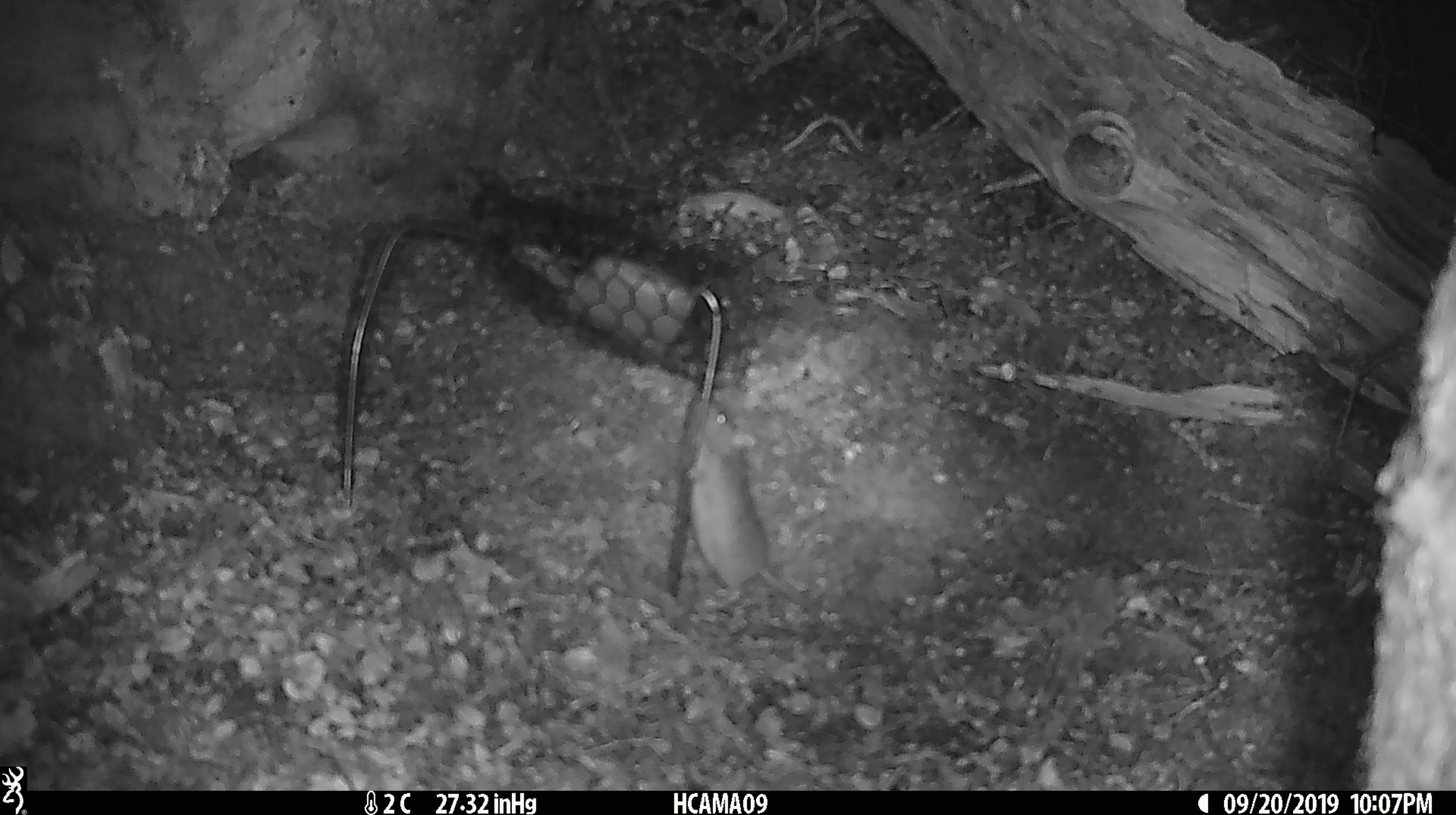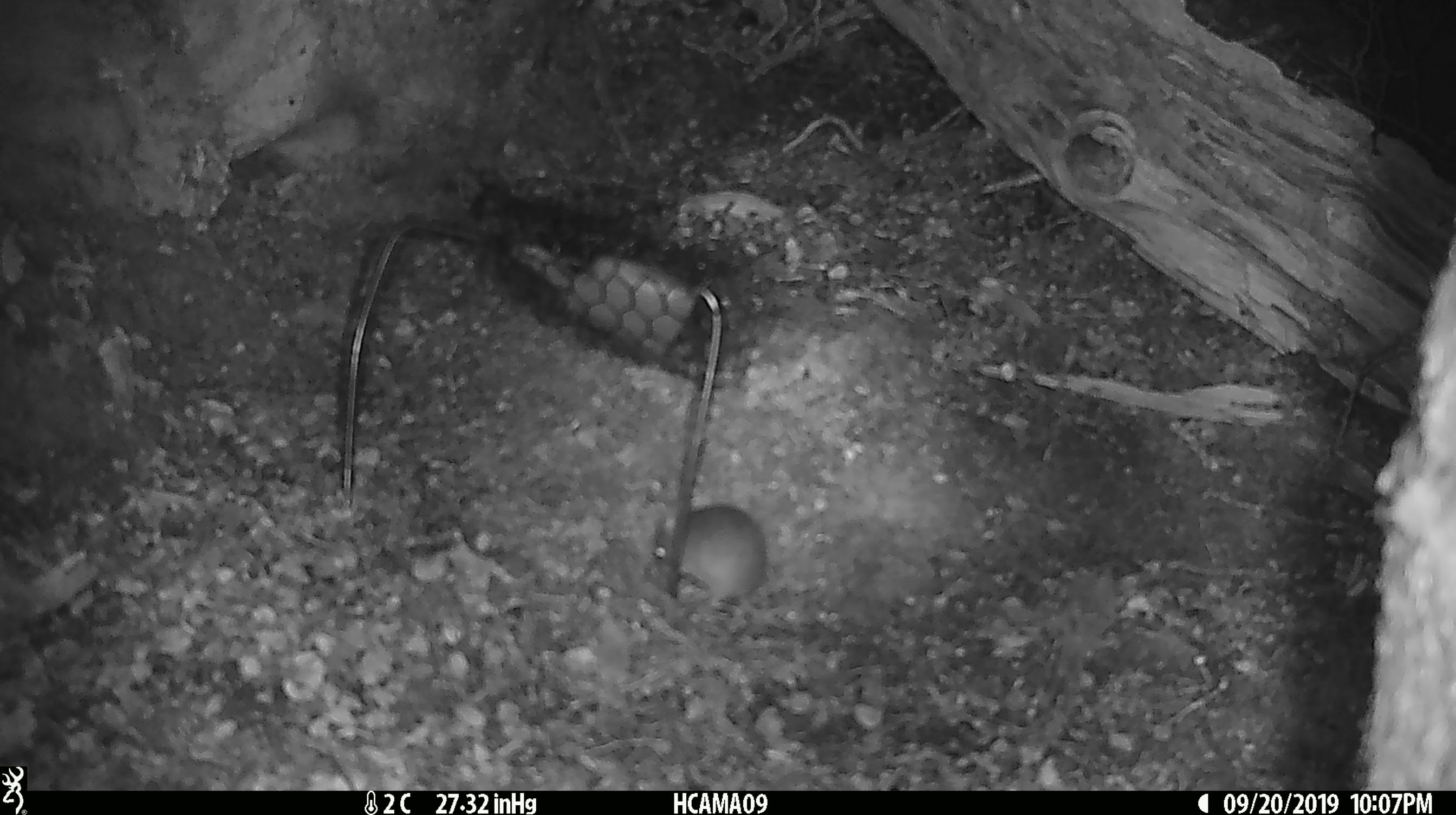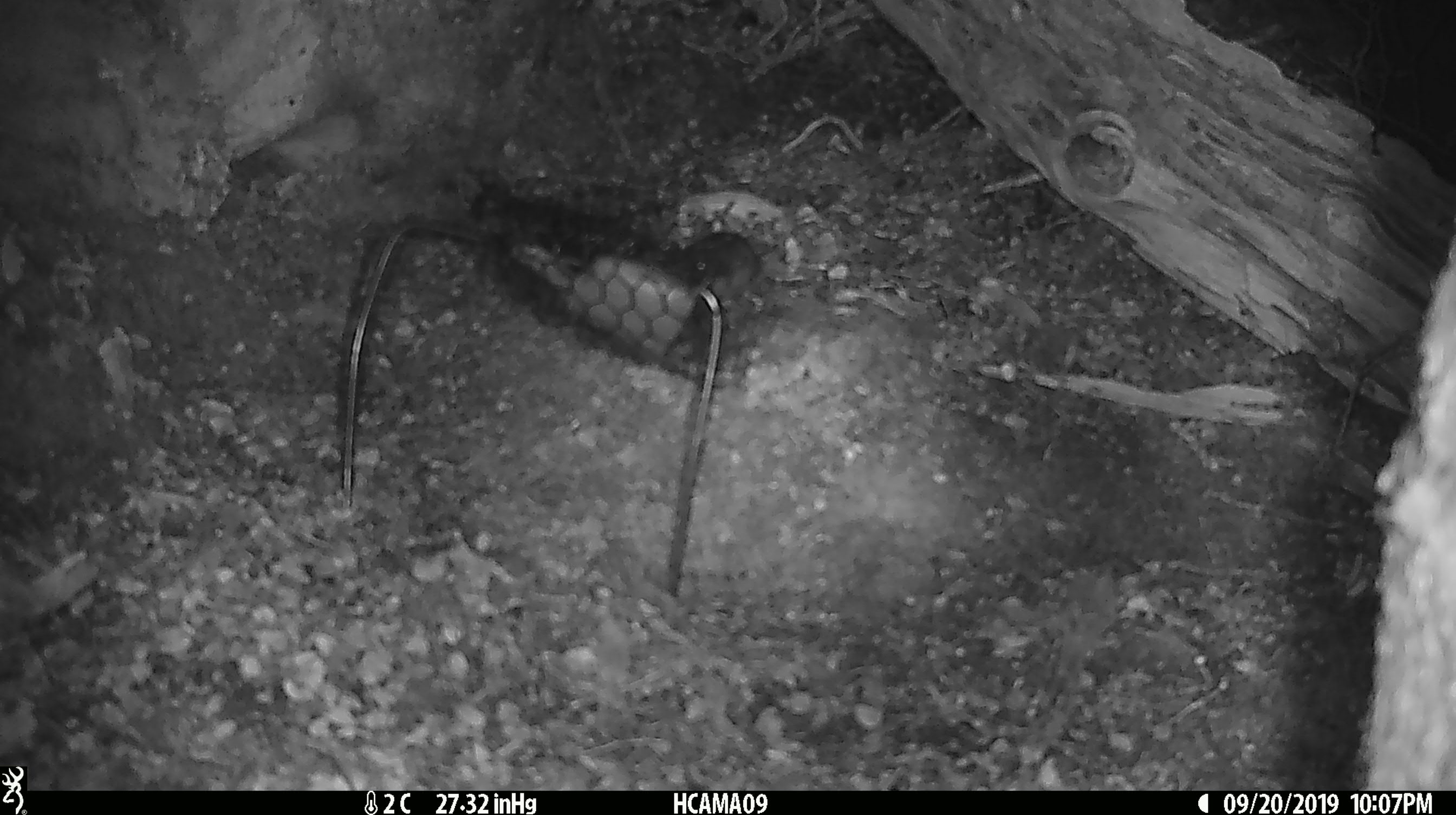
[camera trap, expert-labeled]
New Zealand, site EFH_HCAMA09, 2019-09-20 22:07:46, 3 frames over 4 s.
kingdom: Animalia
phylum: Chordata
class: Mammalia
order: Rodentia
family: Muridae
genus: Mus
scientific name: Mus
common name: mouse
Mouse (Mus).